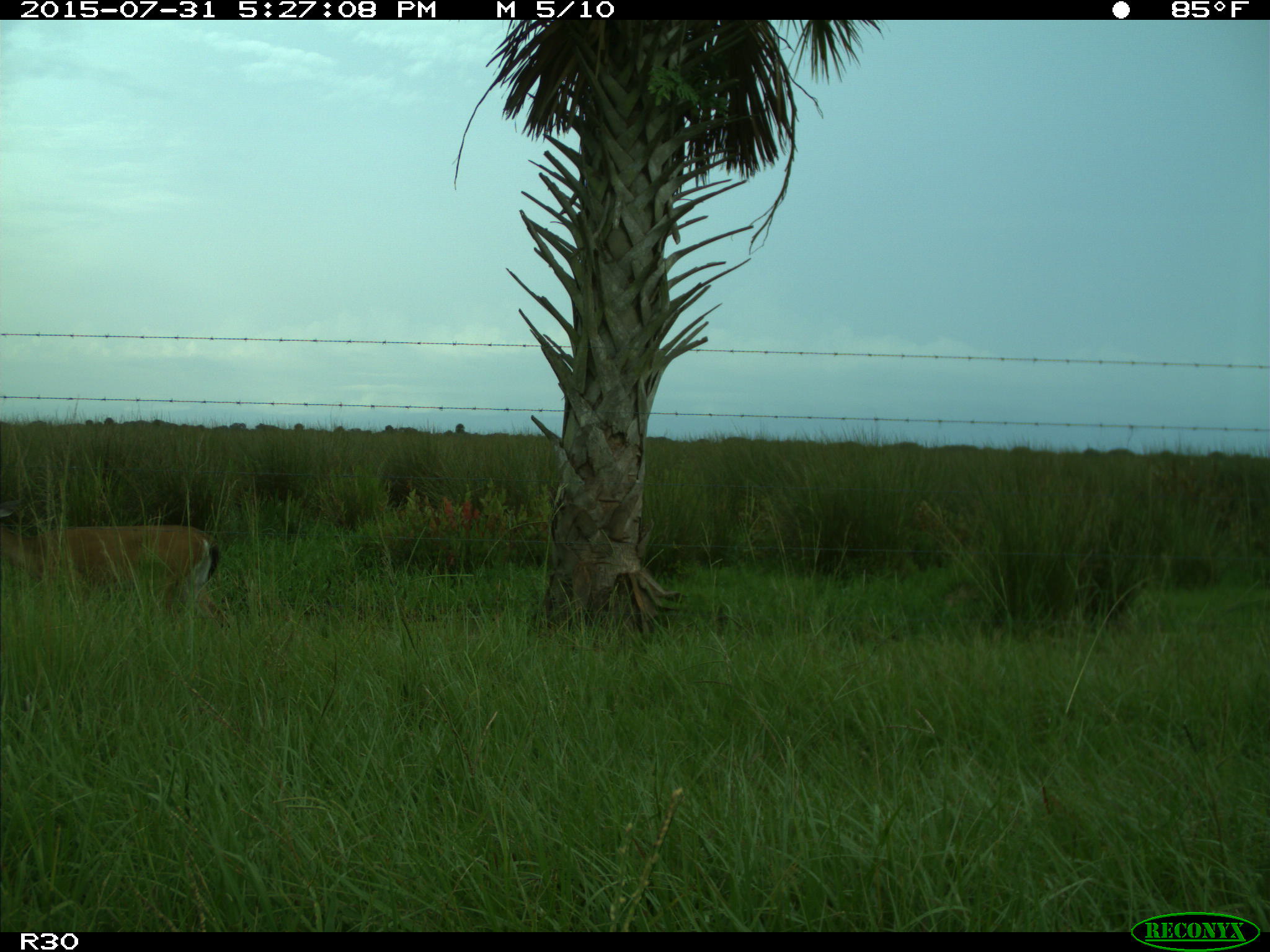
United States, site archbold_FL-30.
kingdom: Animalia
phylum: Chordata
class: Mammalia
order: Artiodactyla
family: Cervidae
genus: Odocoileus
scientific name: Odocoileus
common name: deer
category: unidentified deer